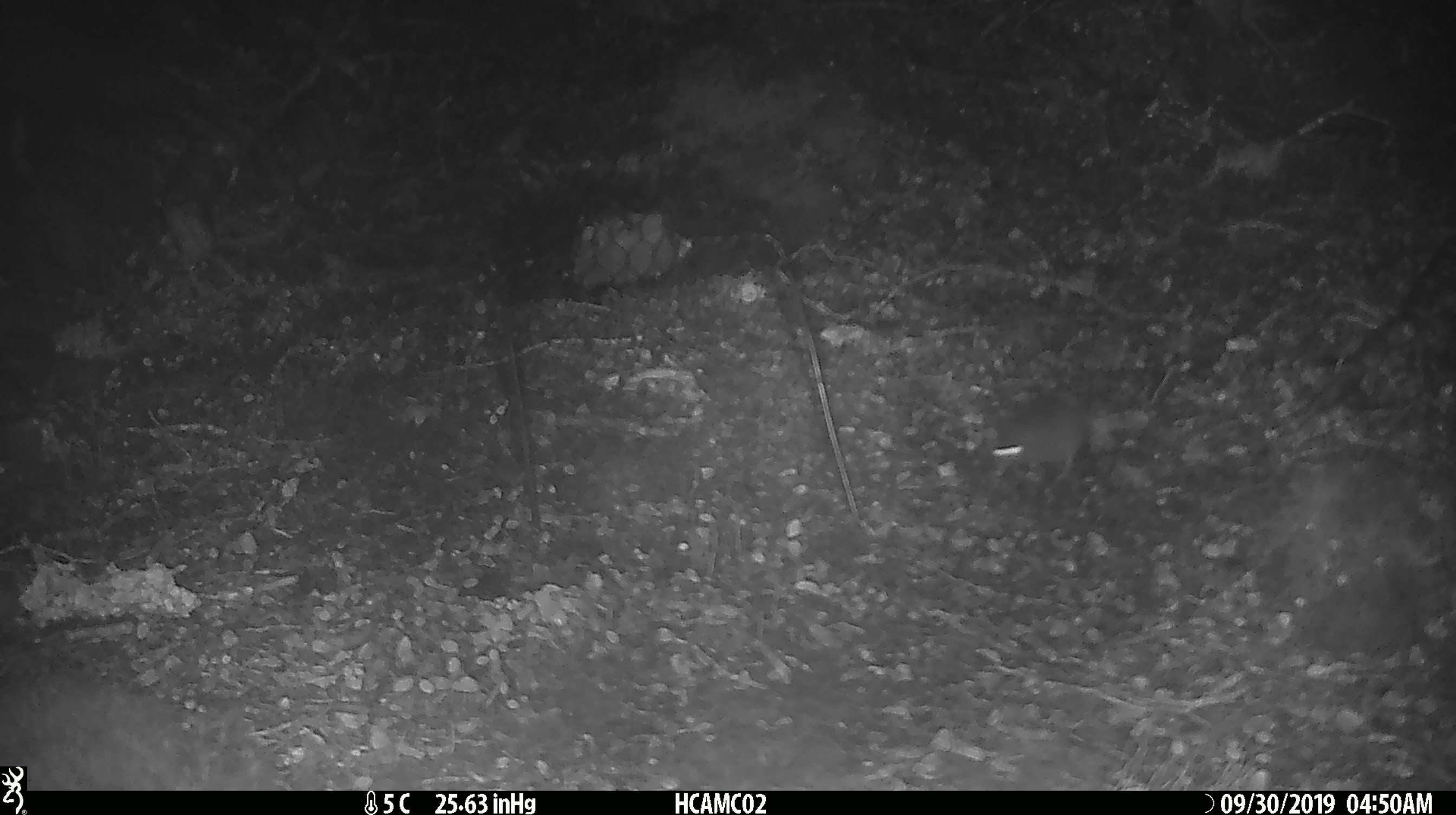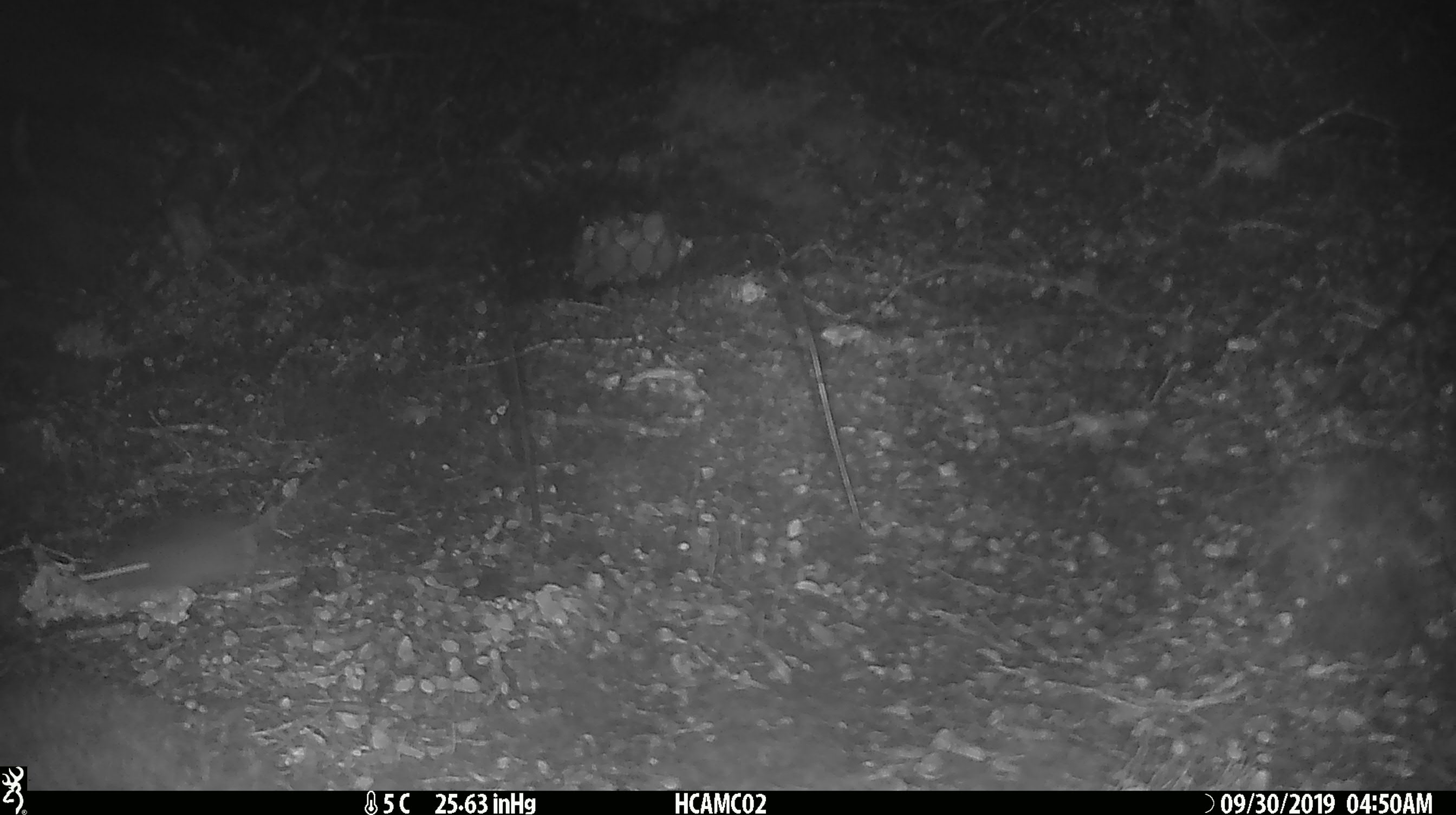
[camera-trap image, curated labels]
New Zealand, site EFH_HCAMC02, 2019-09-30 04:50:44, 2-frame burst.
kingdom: Animalia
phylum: Chordata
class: Mammalia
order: Rodentia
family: Muridae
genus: Mus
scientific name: Mus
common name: mouse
Mouse (Mus).